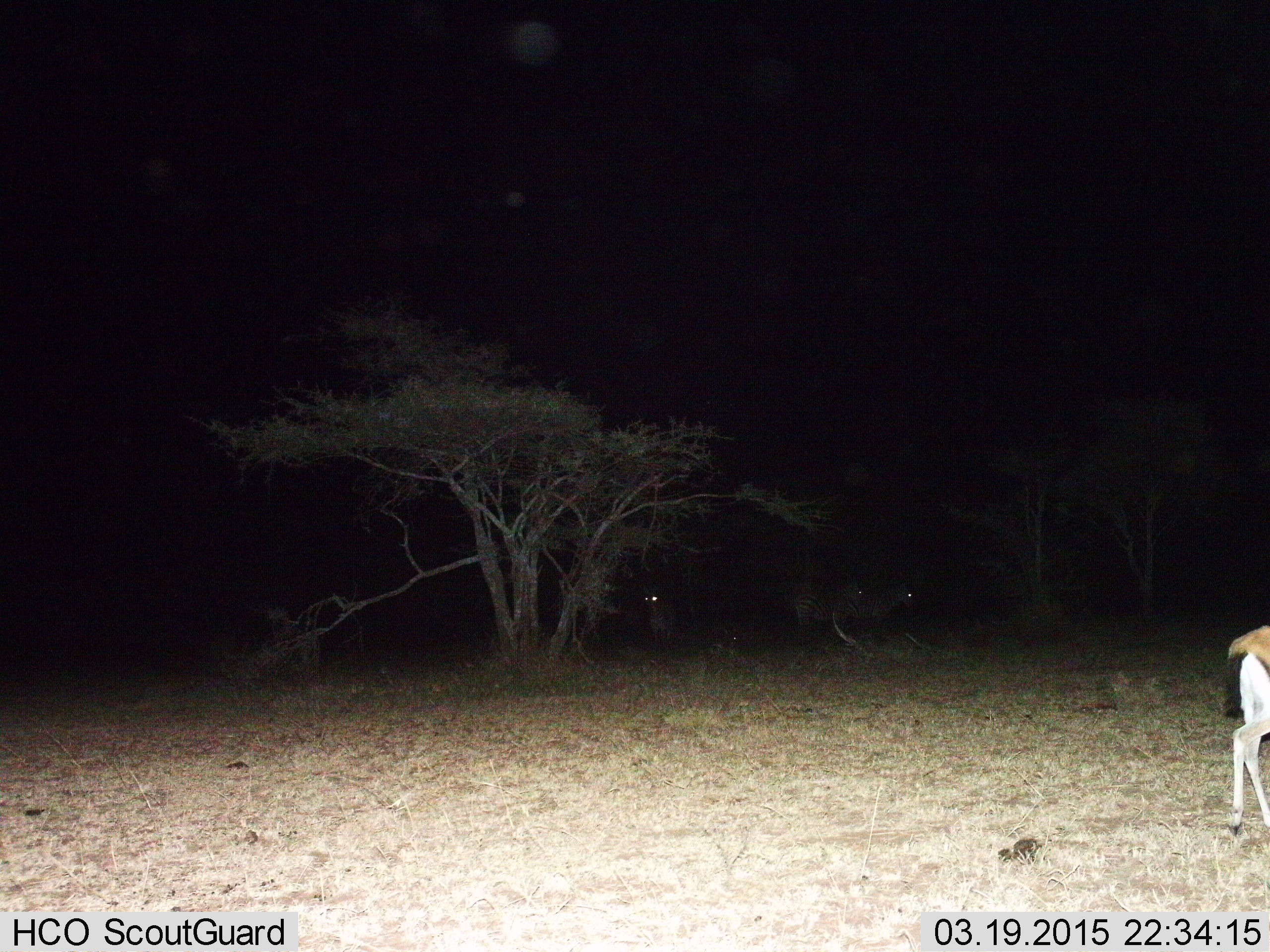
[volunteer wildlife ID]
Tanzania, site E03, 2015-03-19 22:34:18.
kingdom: Animalia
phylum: Chordata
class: Mammalia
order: Artiodactyla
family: Bovidae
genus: Eudorcas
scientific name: Eudorcas thomsonii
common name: thomson's gazelle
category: gazellethomsons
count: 1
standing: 50%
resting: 0%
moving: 50%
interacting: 0%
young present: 0%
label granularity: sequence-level